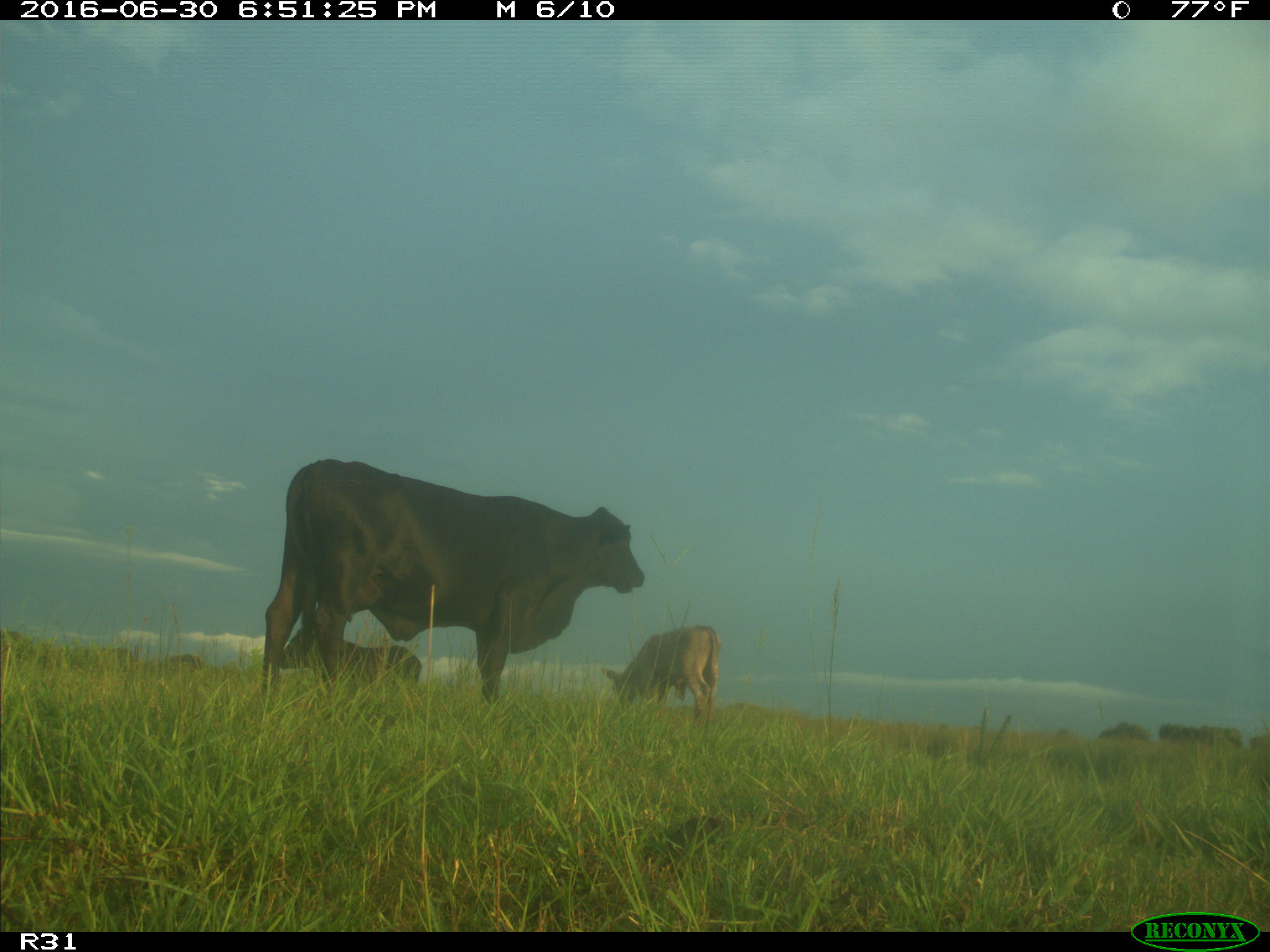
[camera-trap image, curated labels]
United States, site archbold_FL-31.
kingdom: Animalia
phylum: Chordata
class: Mammalia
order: Artiodactyla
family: Bovidae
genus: Bos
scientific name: Bos taurus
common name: domestic cow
Bos taurus (domestic cow).